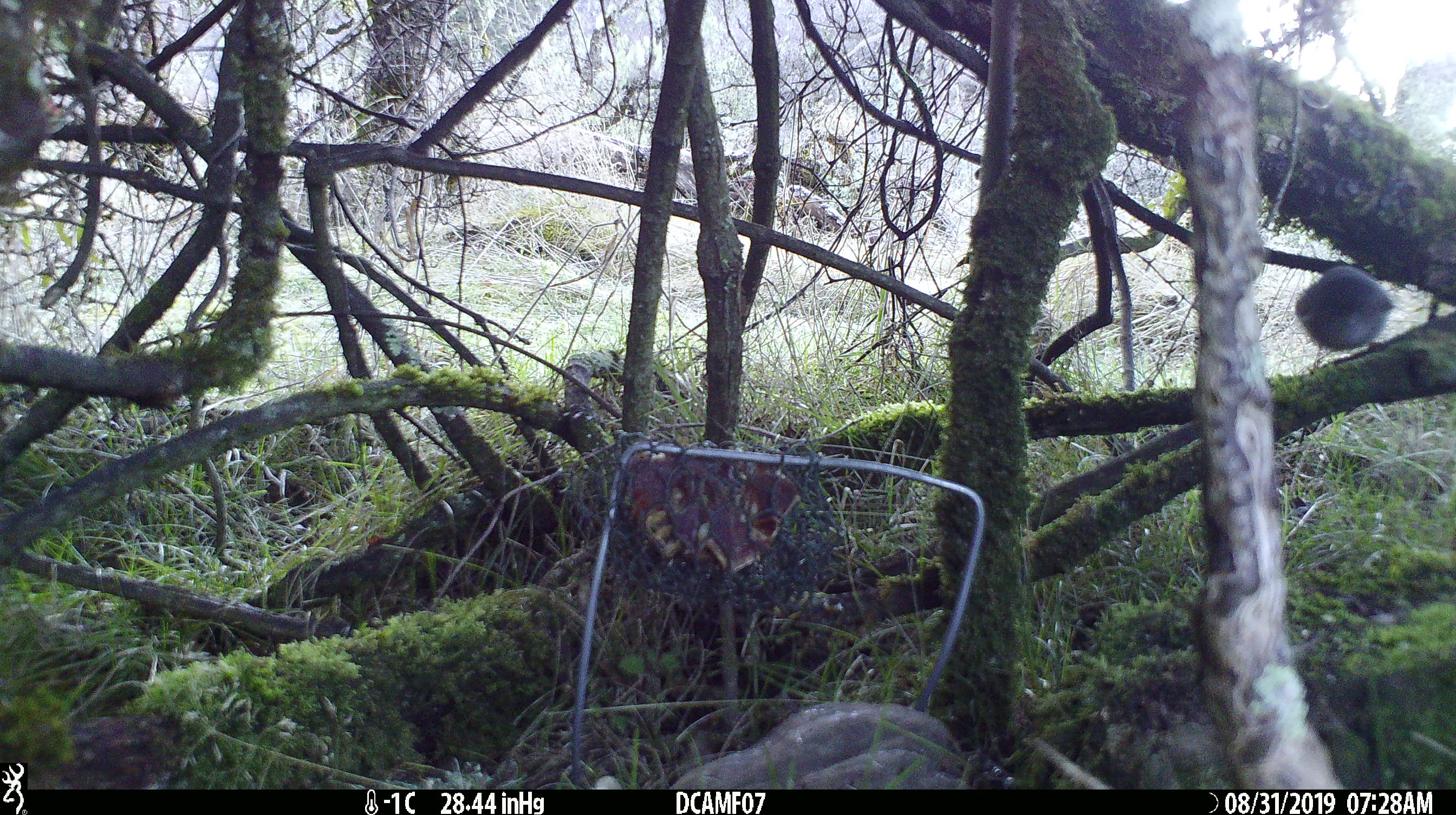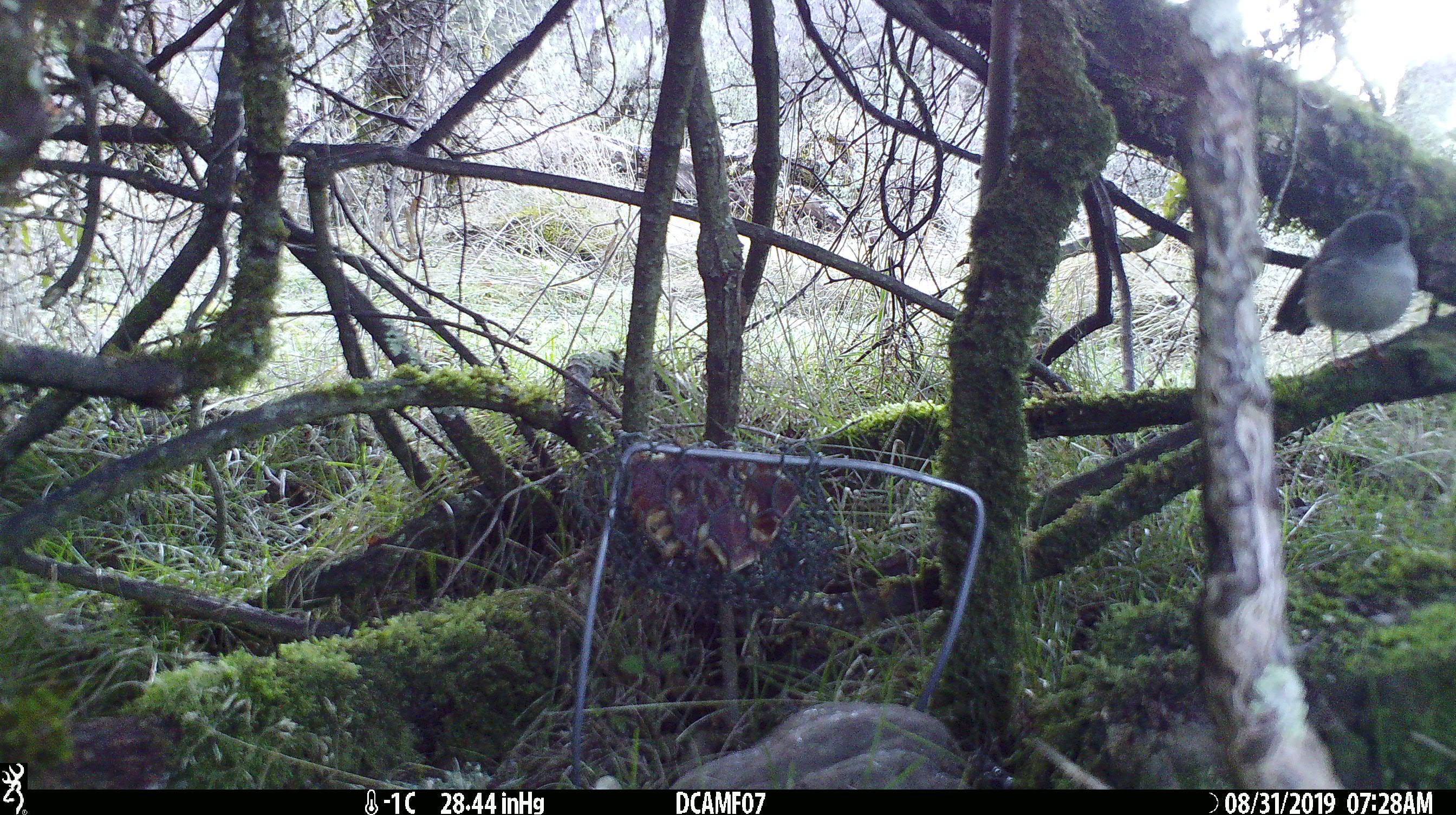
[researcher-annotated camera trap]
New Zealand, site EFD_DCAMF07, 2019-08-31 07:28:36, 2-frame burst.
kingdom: Animalia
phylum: Chordata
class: Aves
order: Passeriformes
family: Petroicidae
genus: Petroica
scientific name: Petroica australis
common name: new zealand robin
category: robin